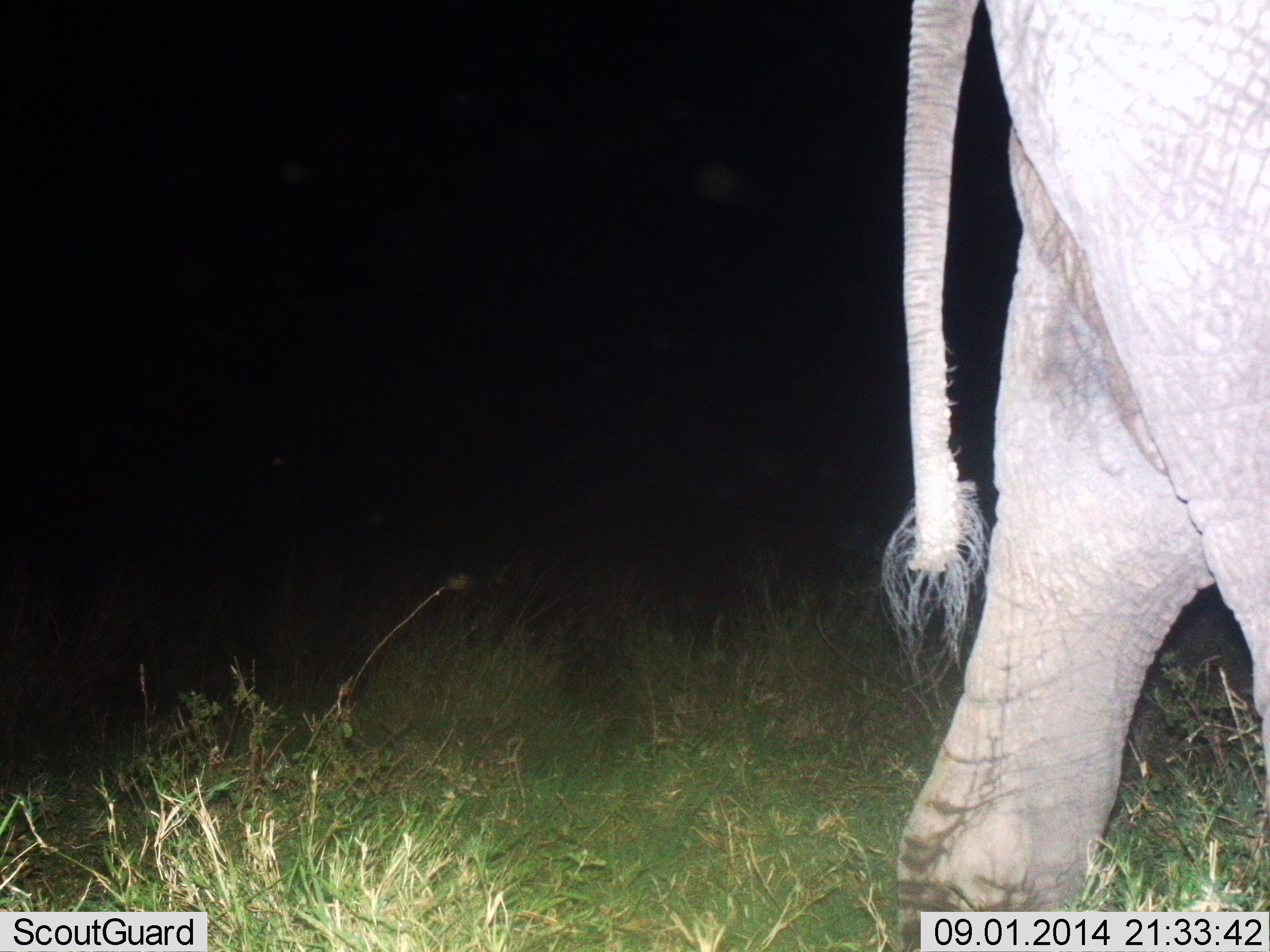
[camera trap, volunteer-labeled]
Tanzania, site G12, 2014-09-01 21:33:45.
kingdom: Animalia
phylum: Chordata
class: Mammalia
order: Proboscidea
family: Elephantidae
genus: Loxodonta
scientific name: Loxodonta africana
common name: african bush elephant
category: elephant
Elephant (african bush elephant) (Loxodonta africana), count 1. Behavior (volunteer vote fractions): standing 20%, resting 0%, moving 80%, interacting 0%. Young present (vote fraction): 0%. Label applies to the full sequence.